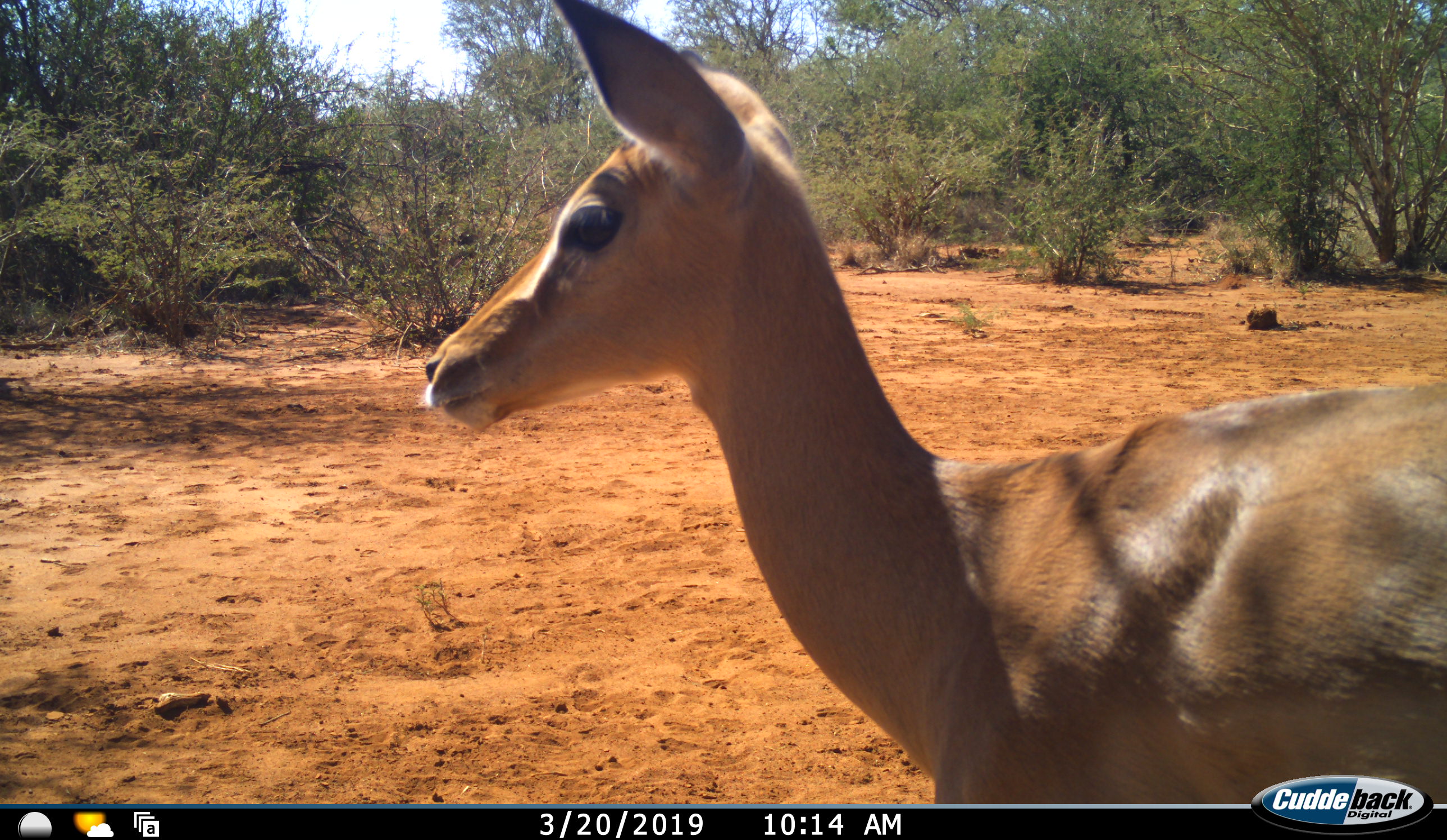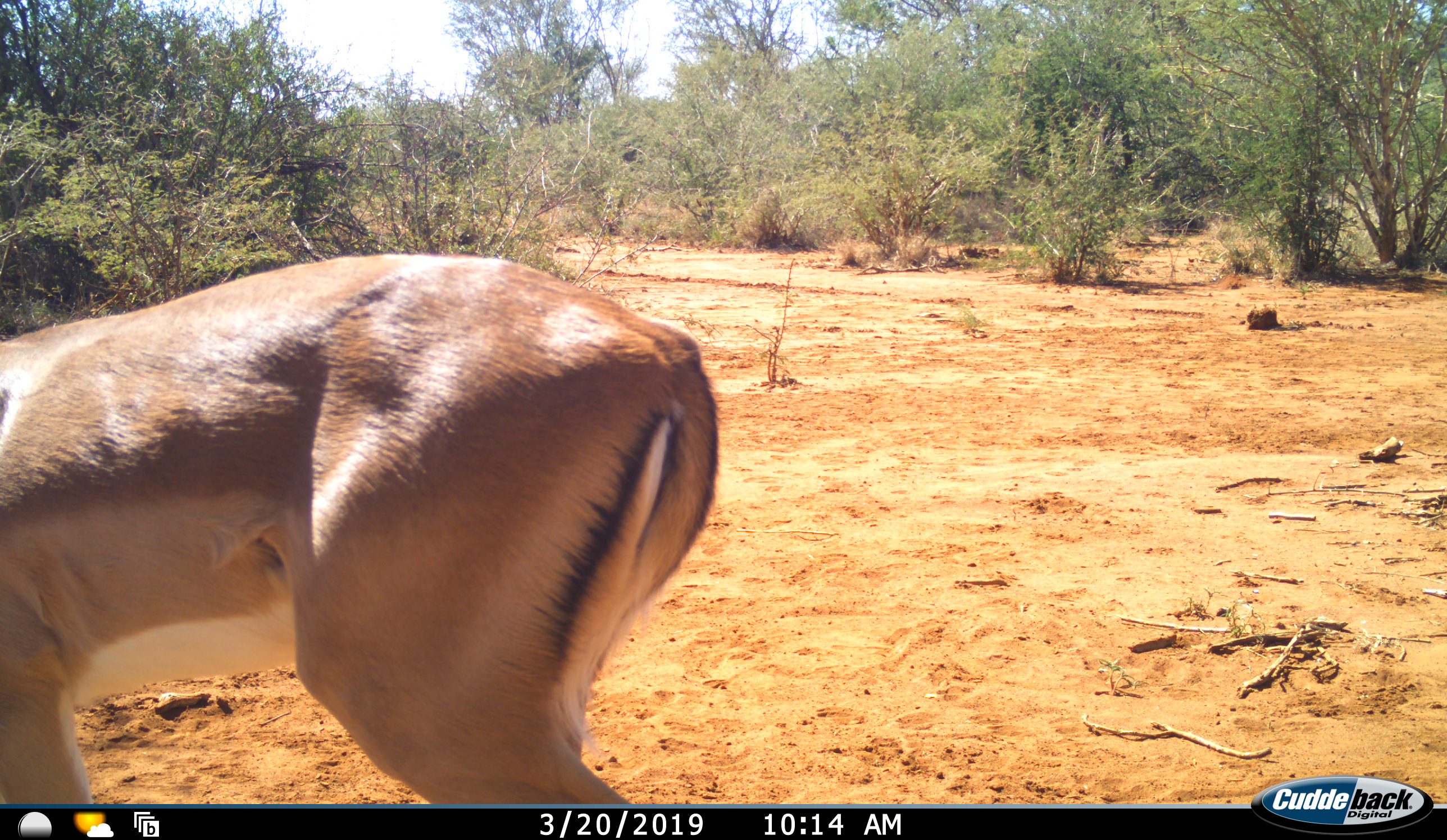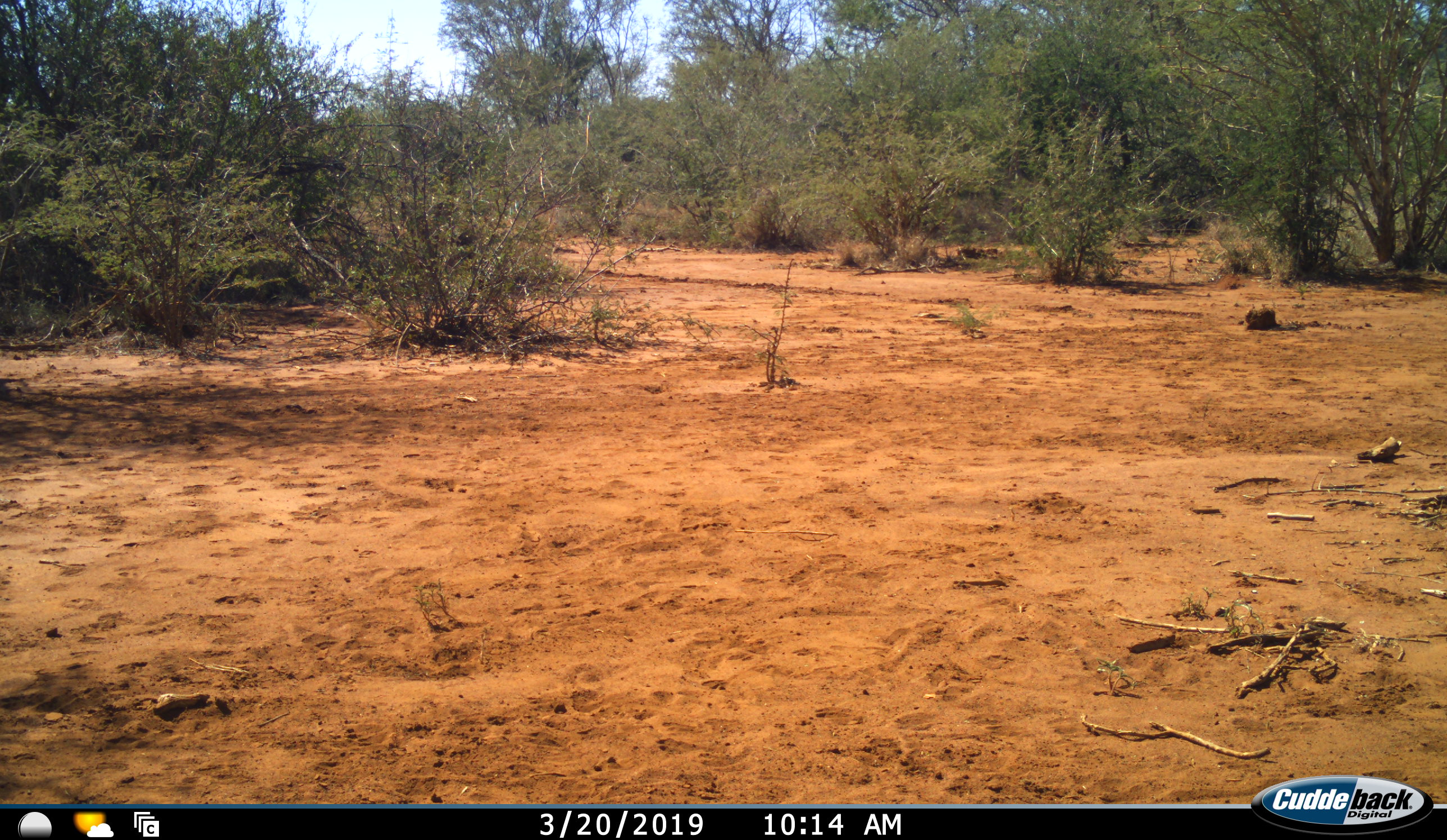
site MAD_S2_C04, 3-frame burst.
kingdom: Animalia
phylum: Chordata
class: Mammalia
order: Artiodactyla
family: Bovidae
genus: Aepyceros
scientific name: Aepyceros melampus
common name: impala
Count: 1.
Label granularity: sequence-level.